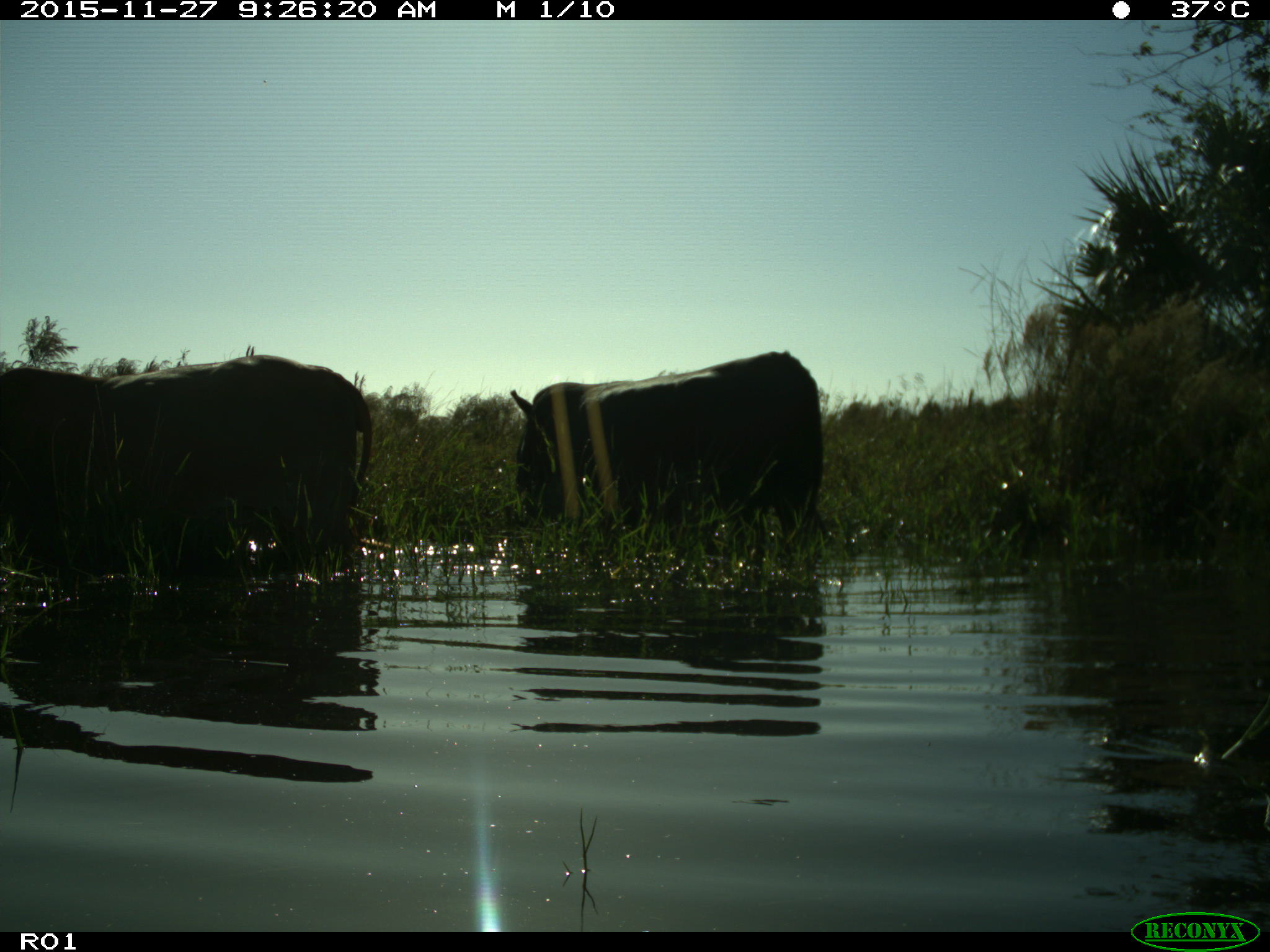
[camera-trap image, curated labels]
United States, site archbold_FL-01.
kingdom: Animalia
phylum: Chordata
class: Mammalia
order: Artiodactyla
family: Bovidae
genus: Bos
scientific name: Bos taurus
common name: domestic cow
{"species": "Bos taurus (domestic cow)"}